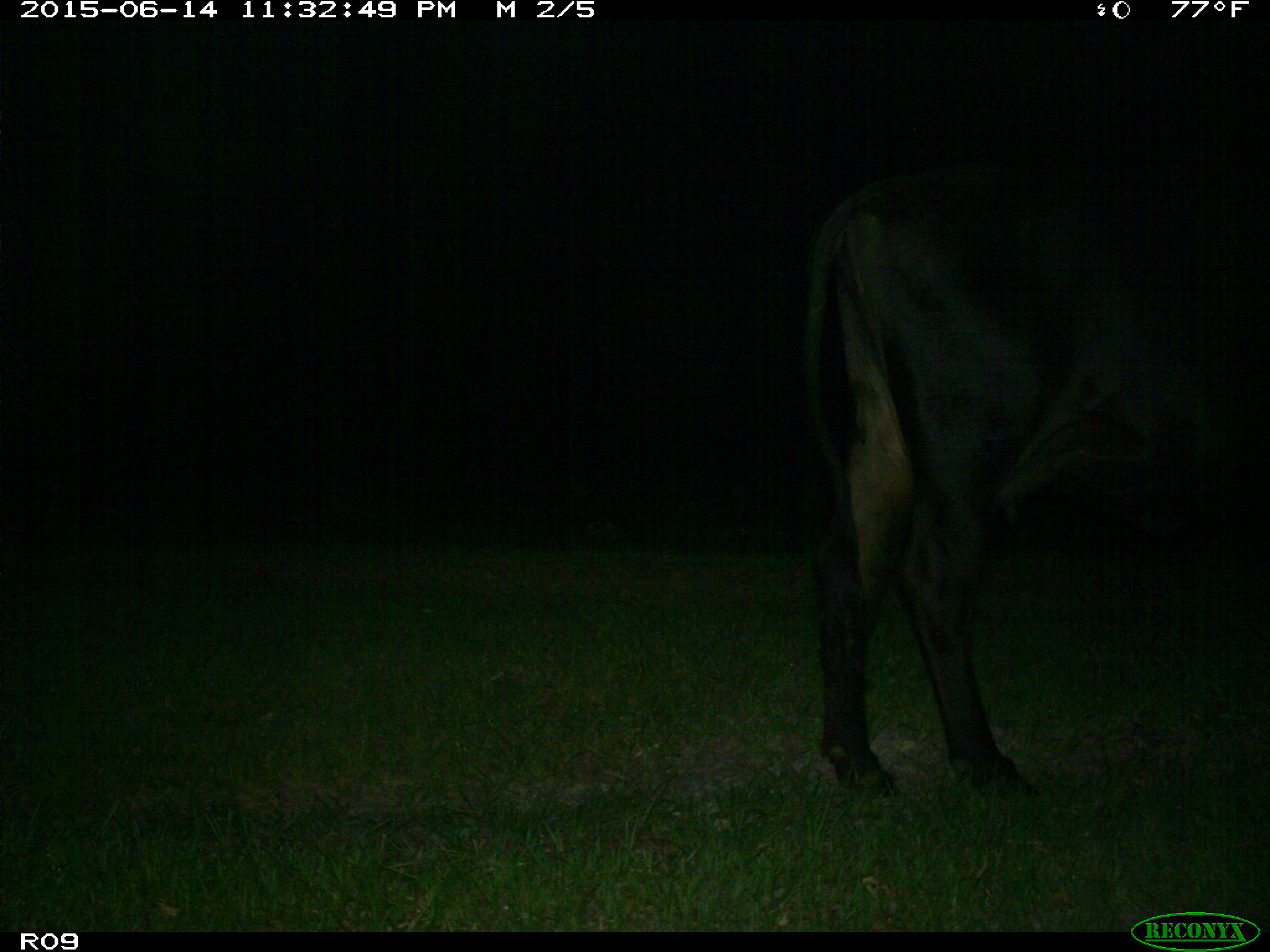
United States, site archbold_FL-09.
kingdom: Animalia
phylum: Chordata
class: Mammalia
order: Artiodactyla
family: Bovidae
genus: Bos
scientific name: Bos taurus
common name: domestic cow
Bos taurus (domestic cow).